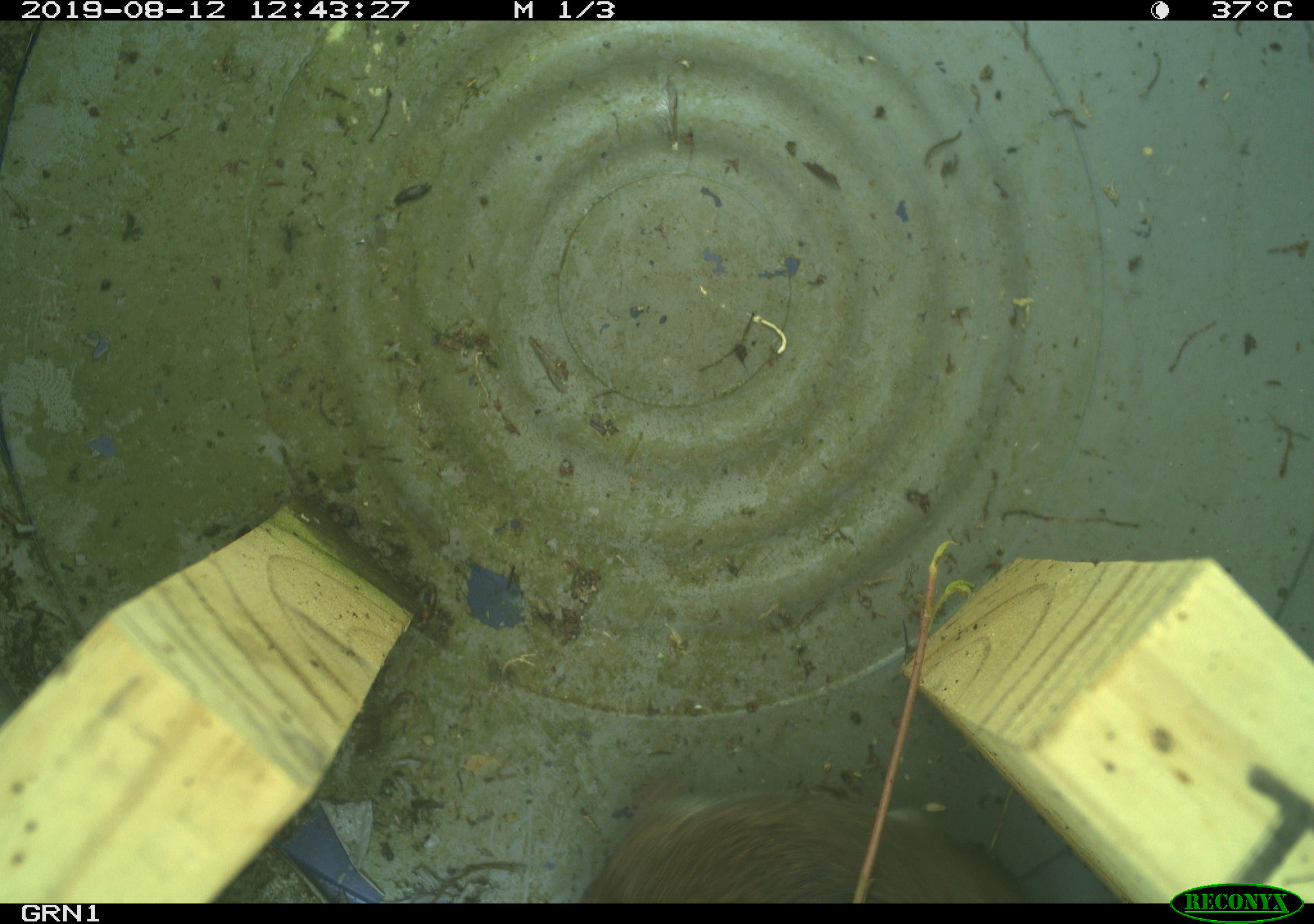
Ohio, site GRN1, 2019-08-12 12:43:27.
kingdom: Animalia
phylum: Chordata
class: Mammalia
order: Rodentia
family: Cricetidae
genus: Microtus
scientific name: Microtus pennsylvanicus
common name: meadow vole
Meadow vole (Microtus pennsylvanicus).